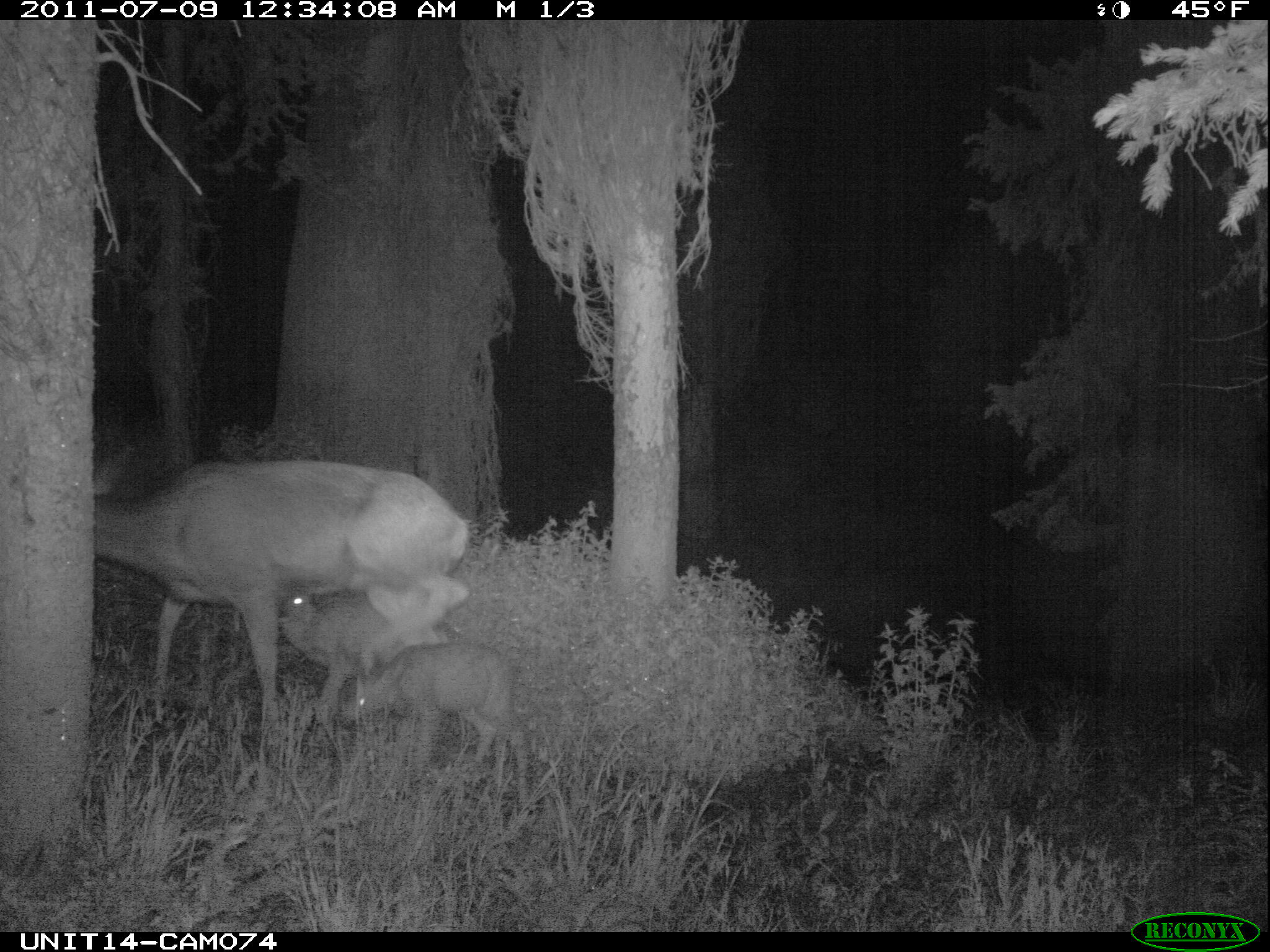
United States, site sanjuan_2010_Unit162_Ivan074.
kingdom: Animalia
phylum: Chordata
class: Mammalia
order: Artiodactyla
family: Cervidae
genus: Odocoileus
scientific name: Odocoileus hemionus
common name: mule deer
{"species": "Odocoileus hemionus (mule deer)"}